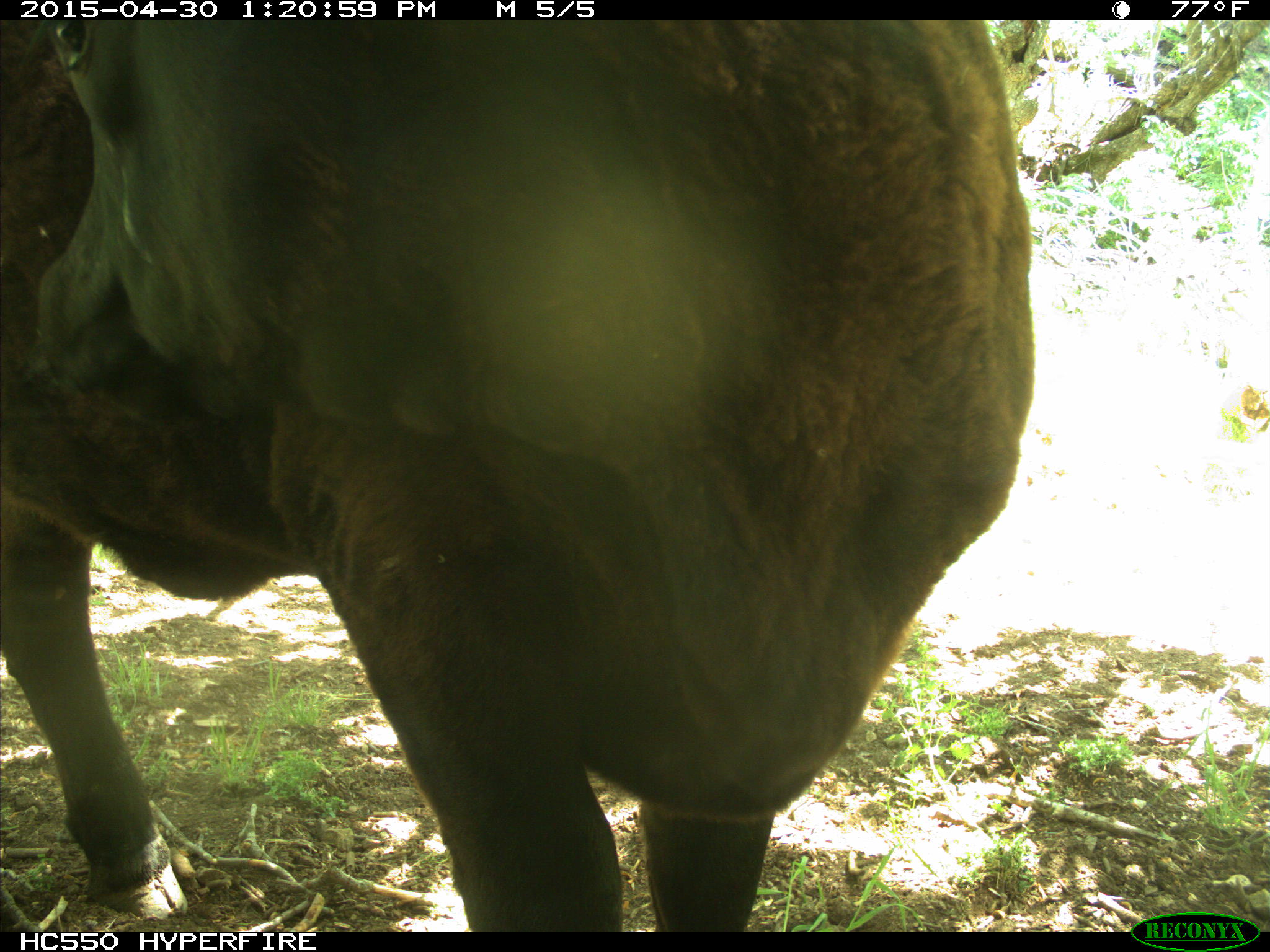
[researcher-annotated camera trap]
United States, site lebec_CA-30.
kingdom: Animalia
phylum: Chordata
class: Mammalia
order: Artiodactyla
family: Bovidae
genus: Bos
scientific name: Bos taurus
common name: domestic cow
Bos taurus (domestic cow).